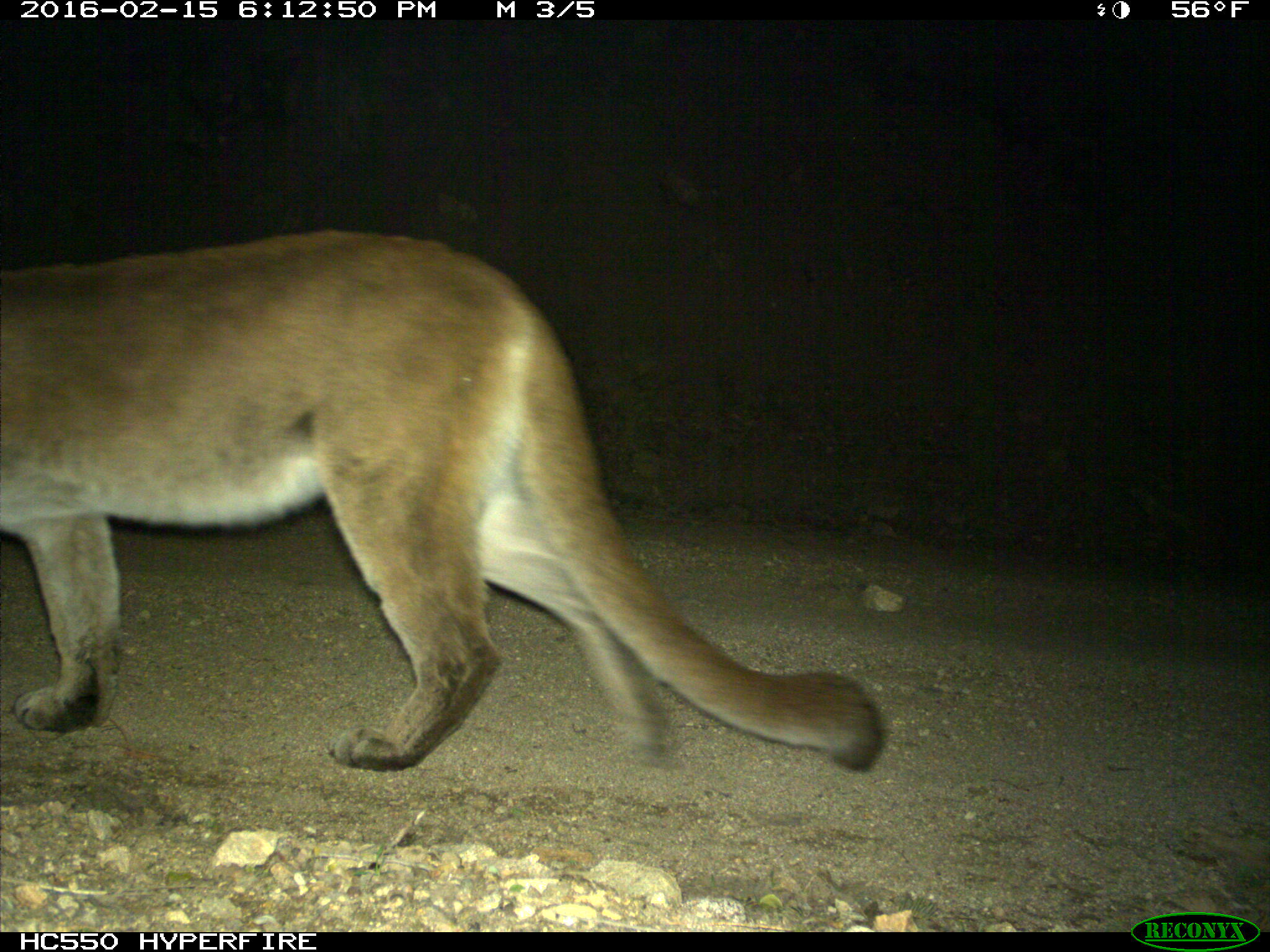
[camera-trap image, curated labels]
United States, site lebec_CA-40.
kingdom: Animalia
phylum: Chordata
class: Mammalia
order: Carnivora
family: Felidae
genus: Puma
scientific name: Puma concolor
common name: mountain lion